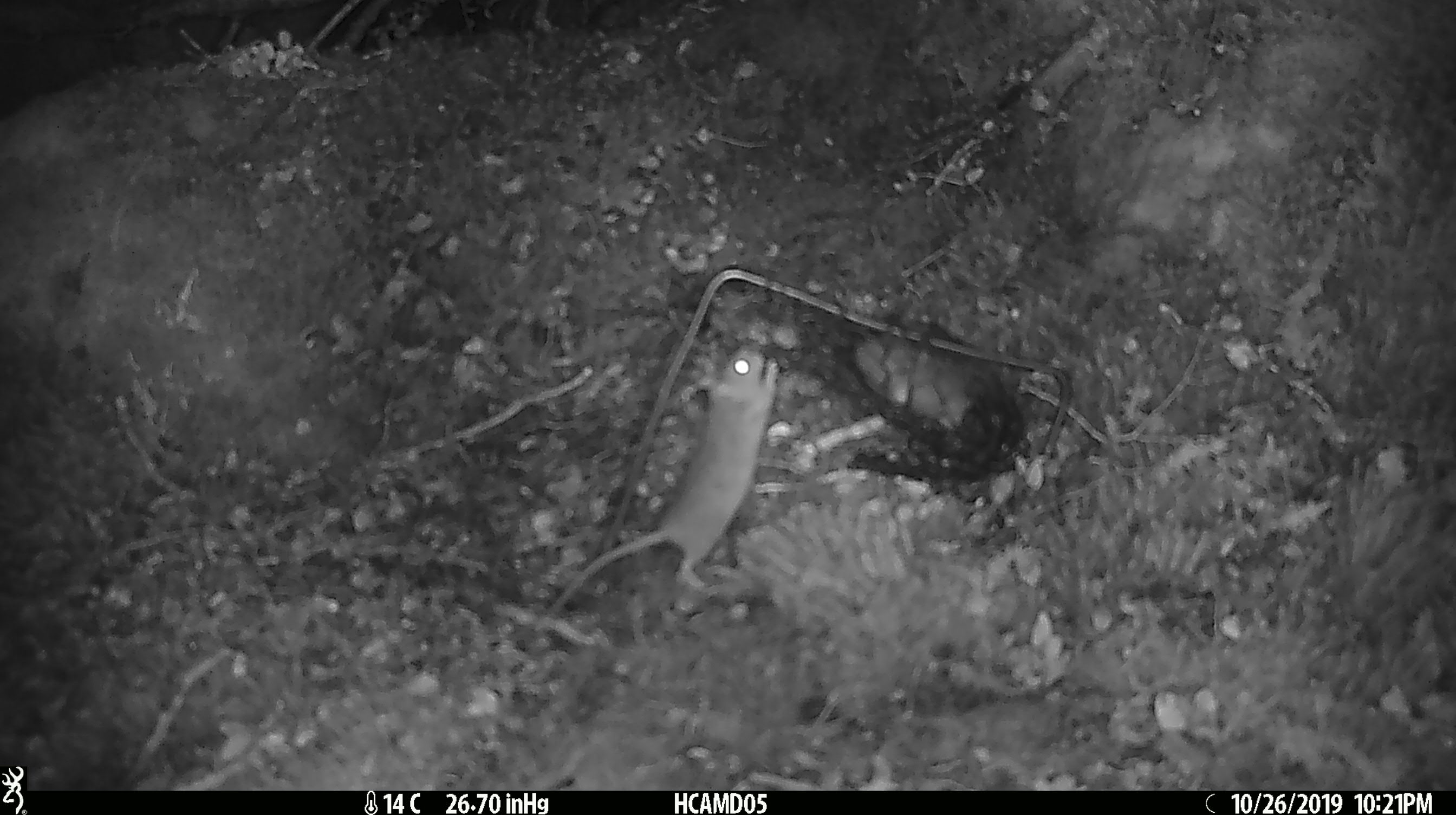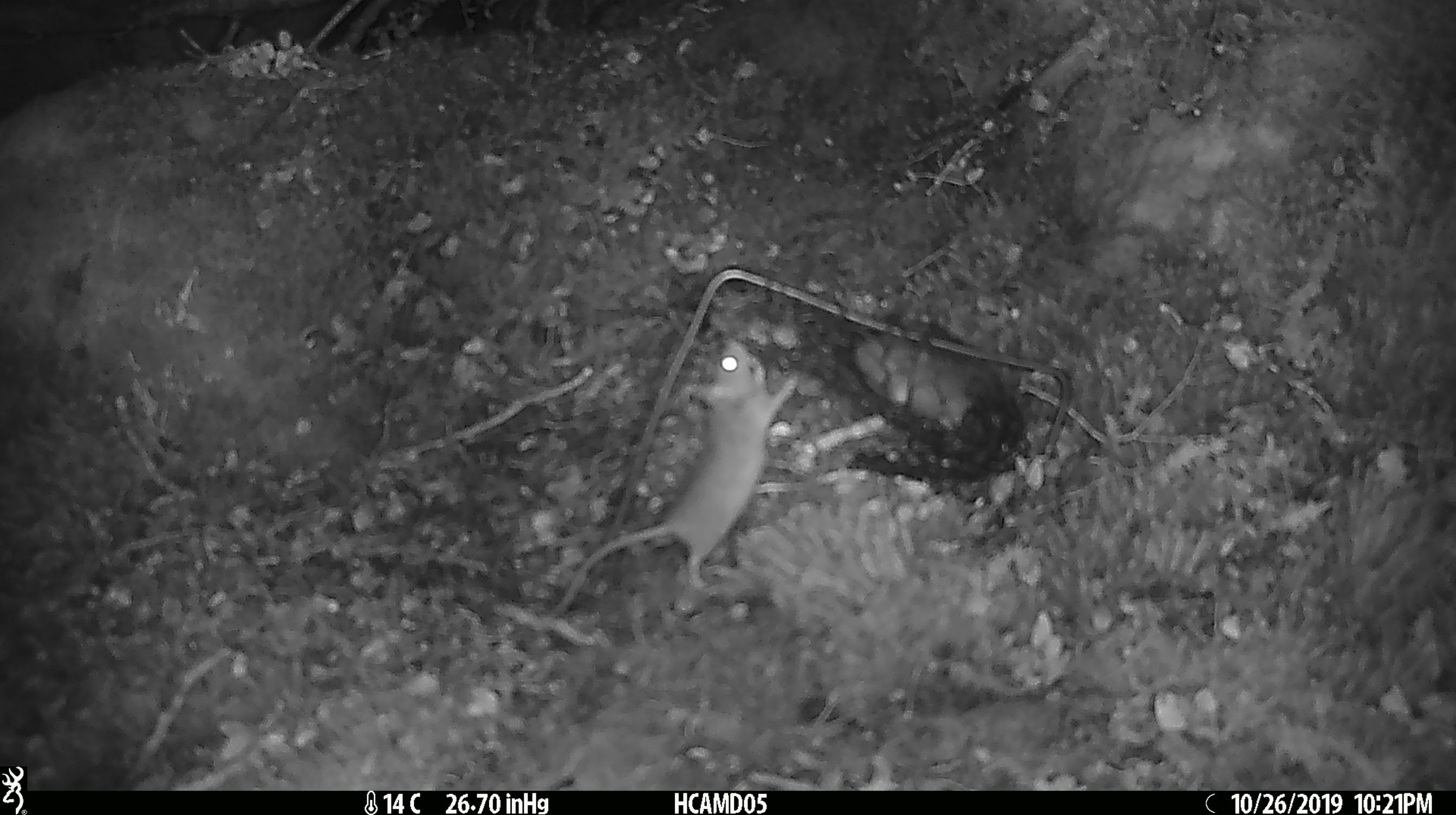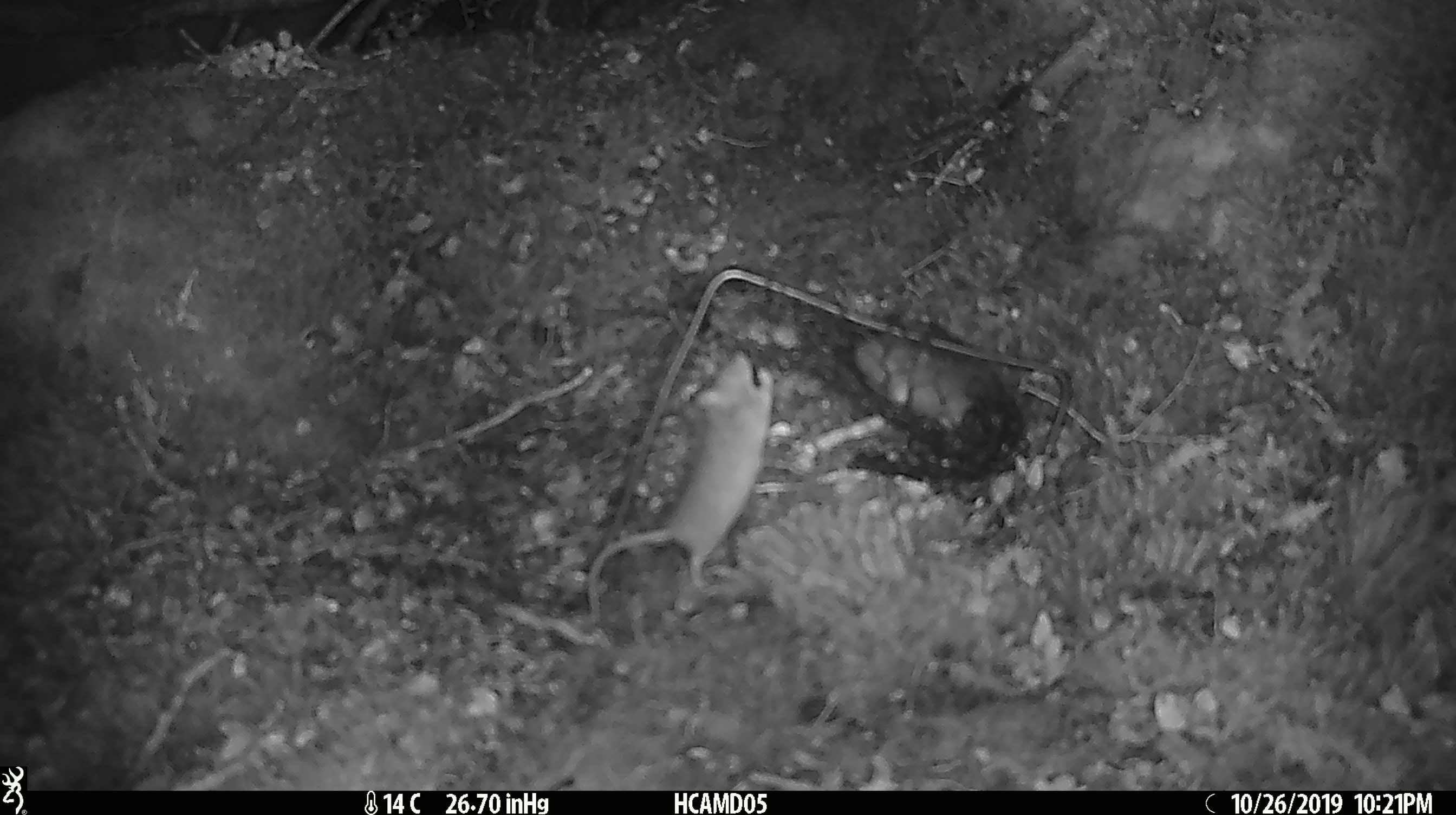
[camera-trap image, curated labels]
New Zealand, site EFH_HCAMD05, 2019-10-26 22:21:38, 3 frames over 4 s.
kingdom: Animalia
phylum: Chordata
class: Mammalia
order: Rodentia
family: Muridae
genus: Mus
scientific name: Mus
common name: mouse